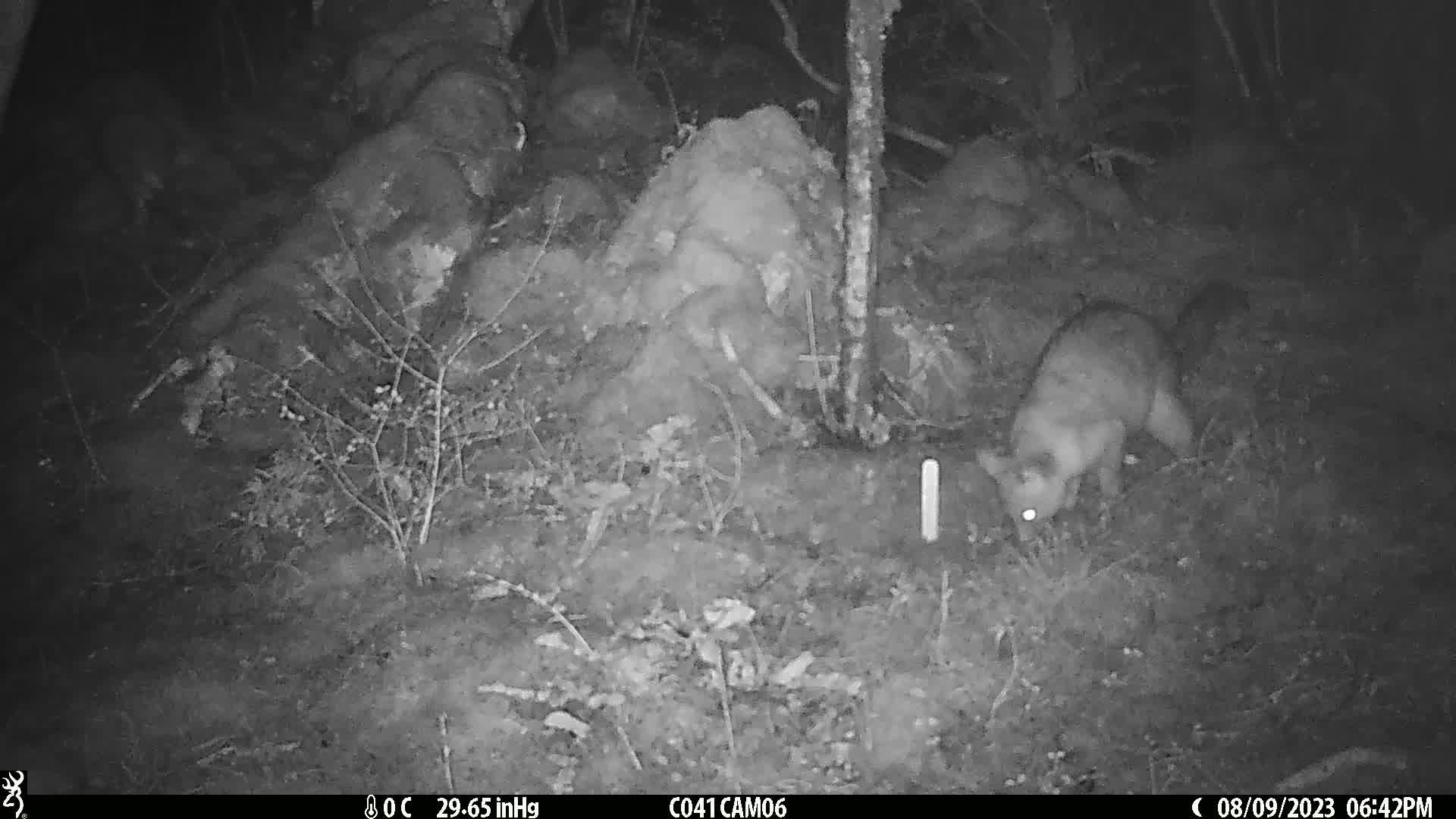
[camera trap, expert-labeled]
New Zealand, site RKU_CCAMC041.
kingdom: Animalia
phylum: Chordata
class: Mammalia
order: Diprotodontia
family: Phalangeridae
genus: Trichosurus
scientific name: Trichosurus vulpecula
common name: common brushtail possum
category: possum